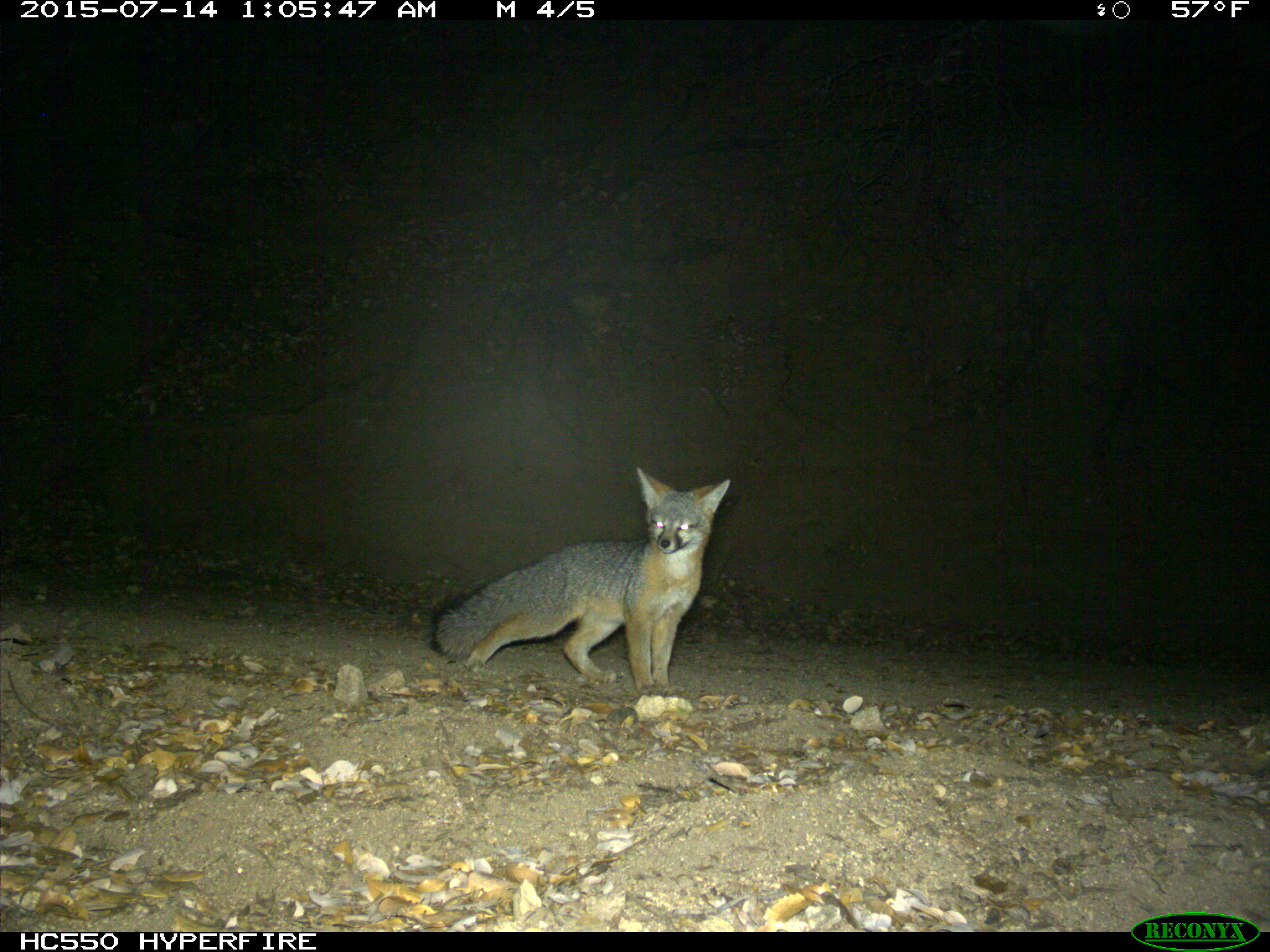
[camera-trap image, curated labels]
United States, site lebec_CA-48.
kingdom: Animalia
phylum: Chordata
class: Mammalia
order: Carnivora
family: Canidae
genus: Urocyon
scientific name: Urocyon cinereoargenteus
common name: gray fox